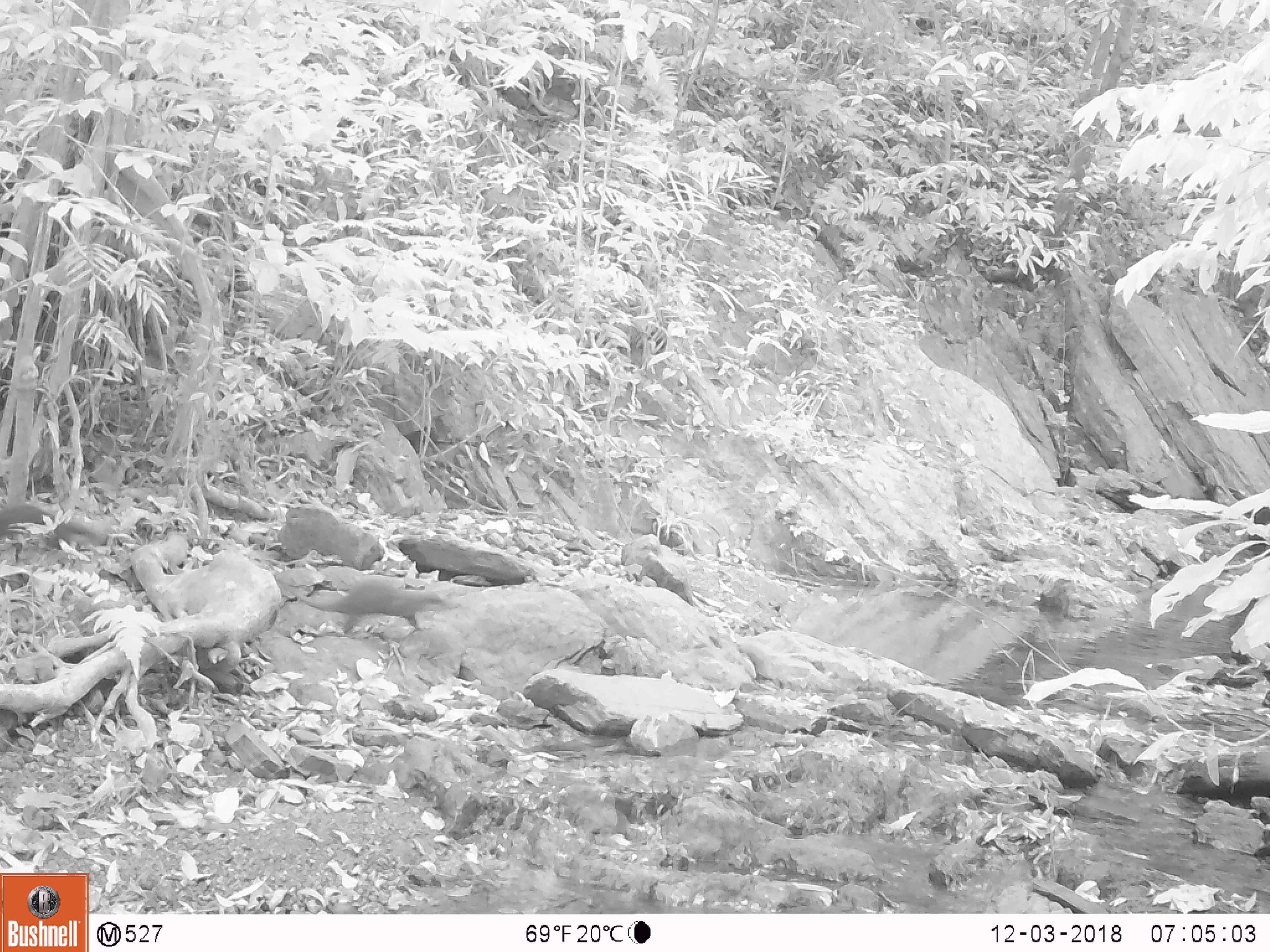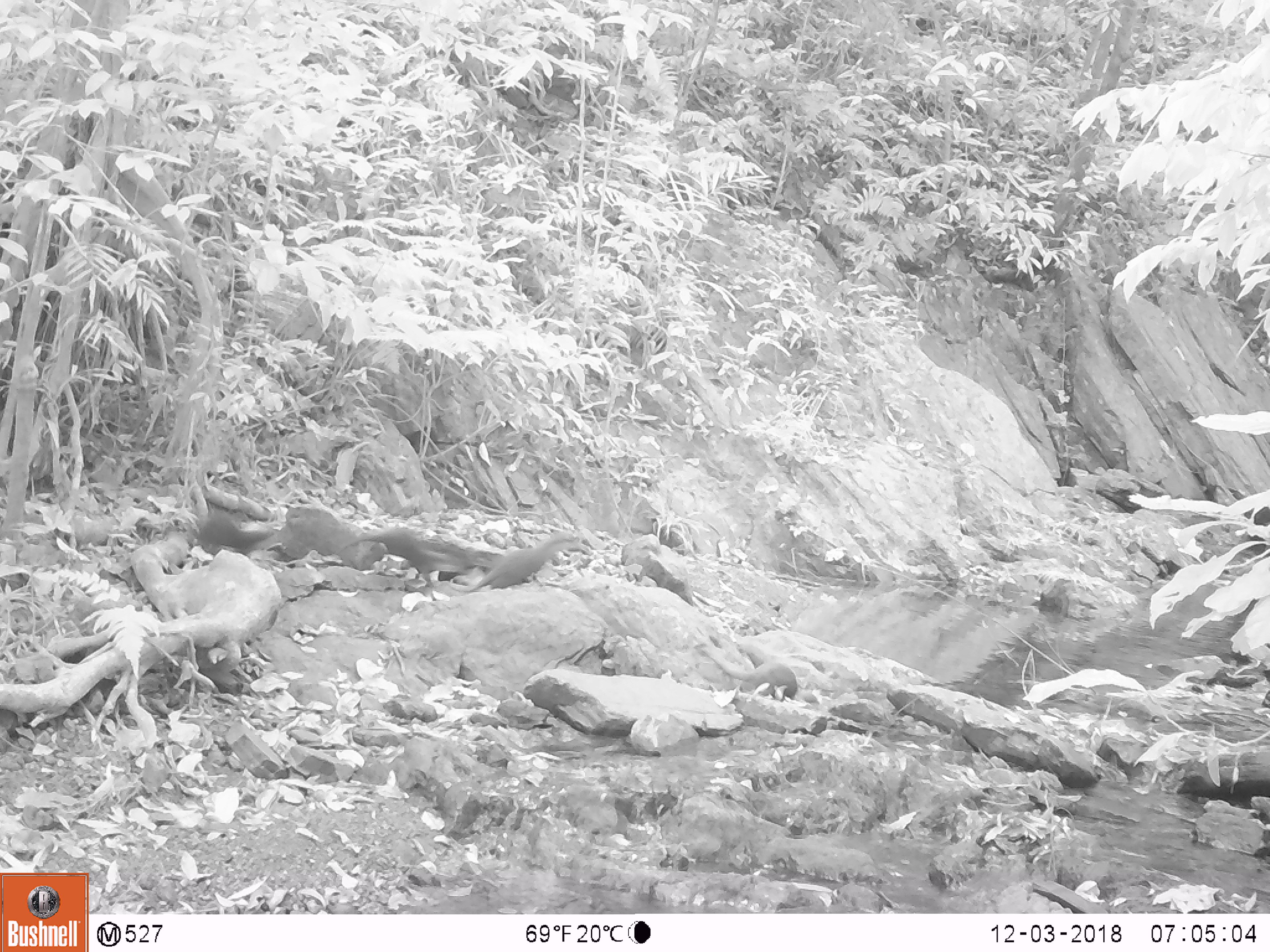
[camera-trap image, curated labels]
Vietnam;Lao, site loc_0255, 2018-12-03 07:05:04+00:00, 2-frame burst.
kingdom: Animalia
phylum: Chordata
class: Mammalia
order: Carnivora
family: Mustelidae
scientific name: Lutrinae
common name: otter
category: unidentified otter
Unidentified otter (otter) (Lutrinae). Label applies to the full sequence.